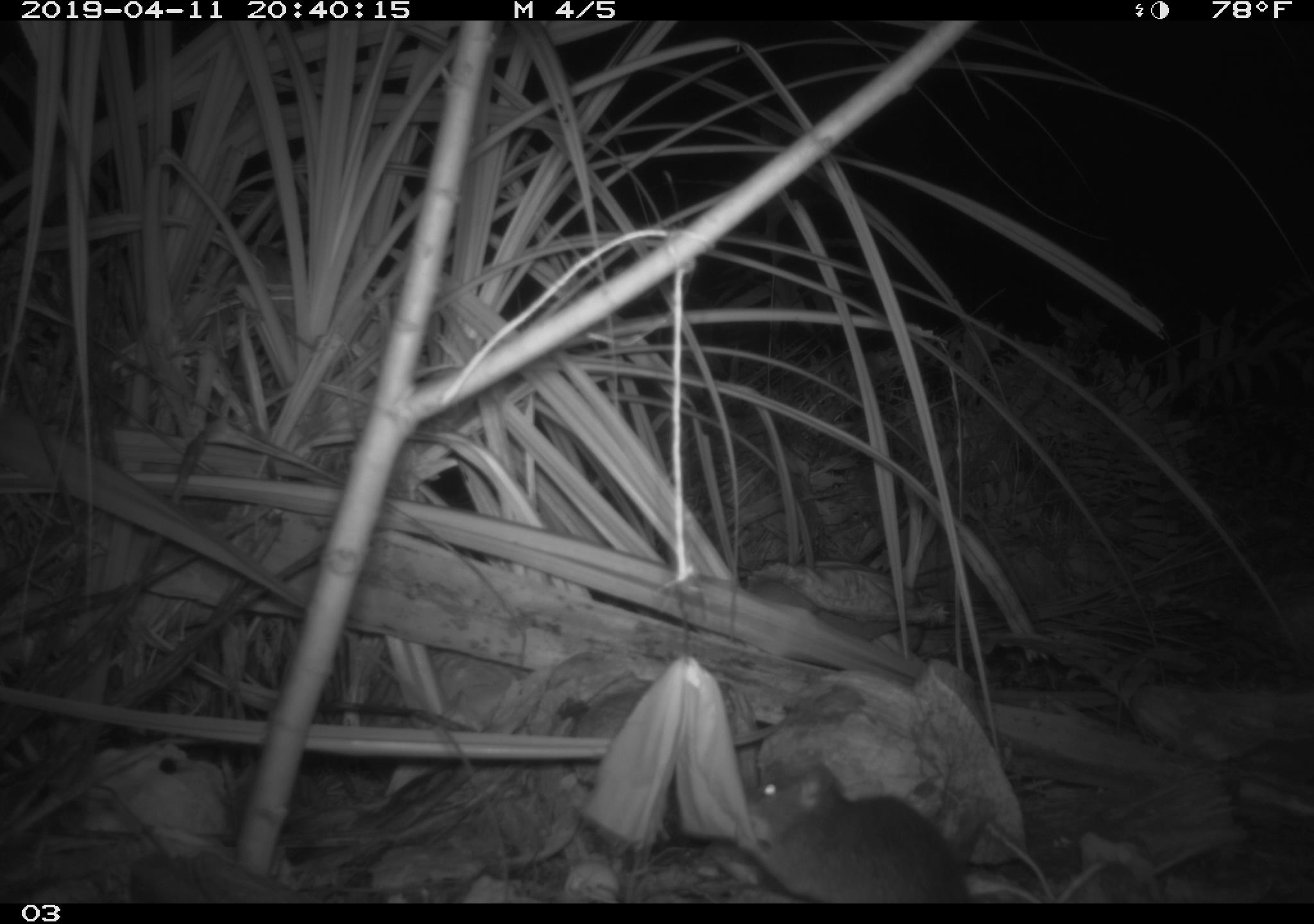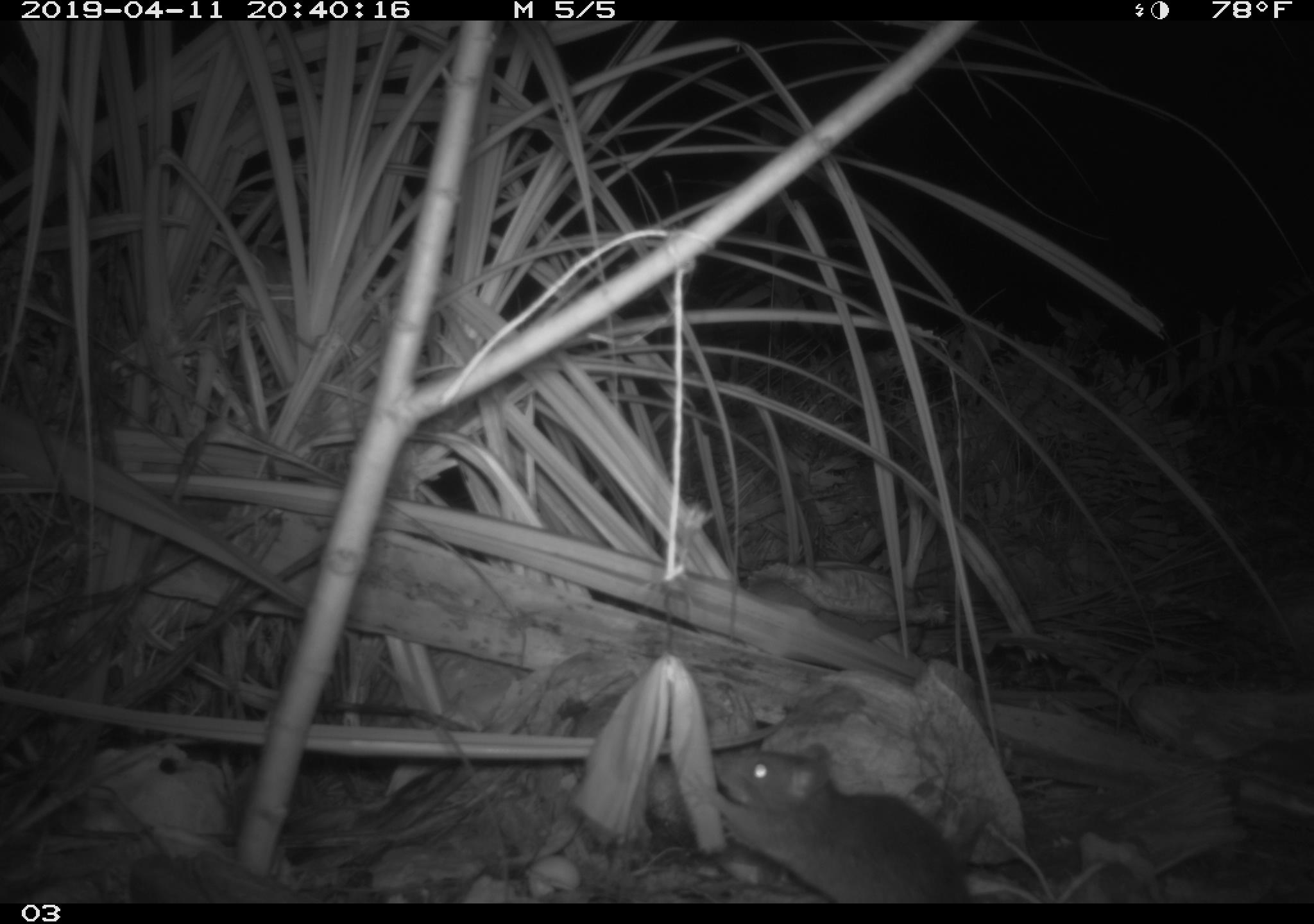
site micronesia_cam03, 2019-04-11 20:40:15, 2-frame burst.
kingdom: Animalia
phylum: Chordata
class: Mammalia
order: Rodentia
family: Muridae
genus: Rattus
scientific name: Rattus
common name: rat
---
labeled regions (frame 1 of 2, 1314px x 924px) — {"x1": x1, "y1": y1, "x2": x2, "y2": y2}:
rat: {"x1": 735, "y1": 757, "x2": 968, "y2": 906}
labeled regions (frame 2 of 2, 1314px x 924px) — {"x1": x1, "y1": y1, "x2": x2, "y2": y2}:
rat: {"x1": 697, "y1": 738, "x2": 969, "y2": 905}